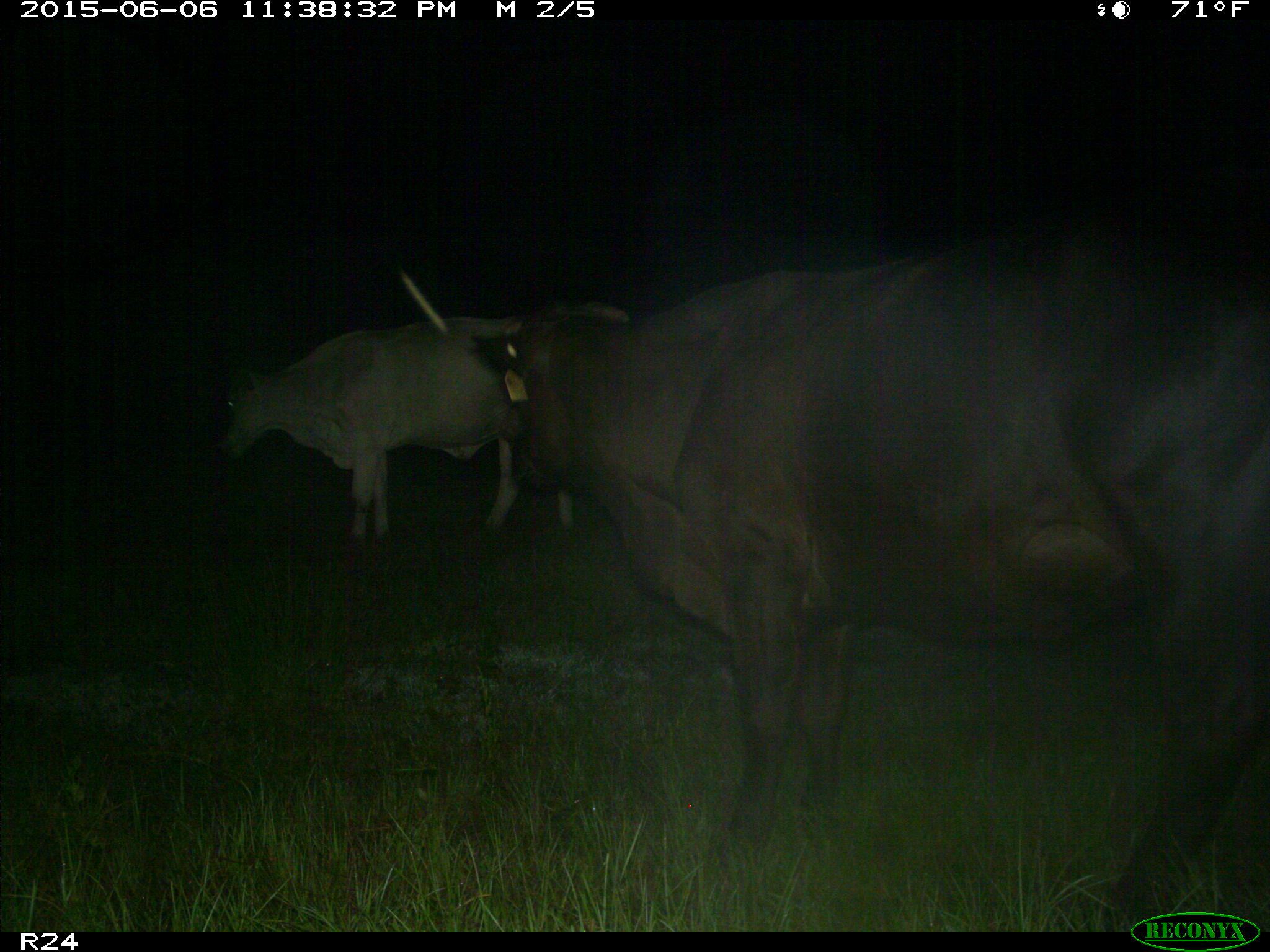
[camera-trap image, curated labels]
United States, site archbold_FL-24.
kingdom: Animalia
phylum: Chordata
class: Mammalia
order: Artiodactyla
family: Bovidae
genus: Bos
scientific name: Bos taurus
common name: domestic cow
Bos taurus (domestic cow).